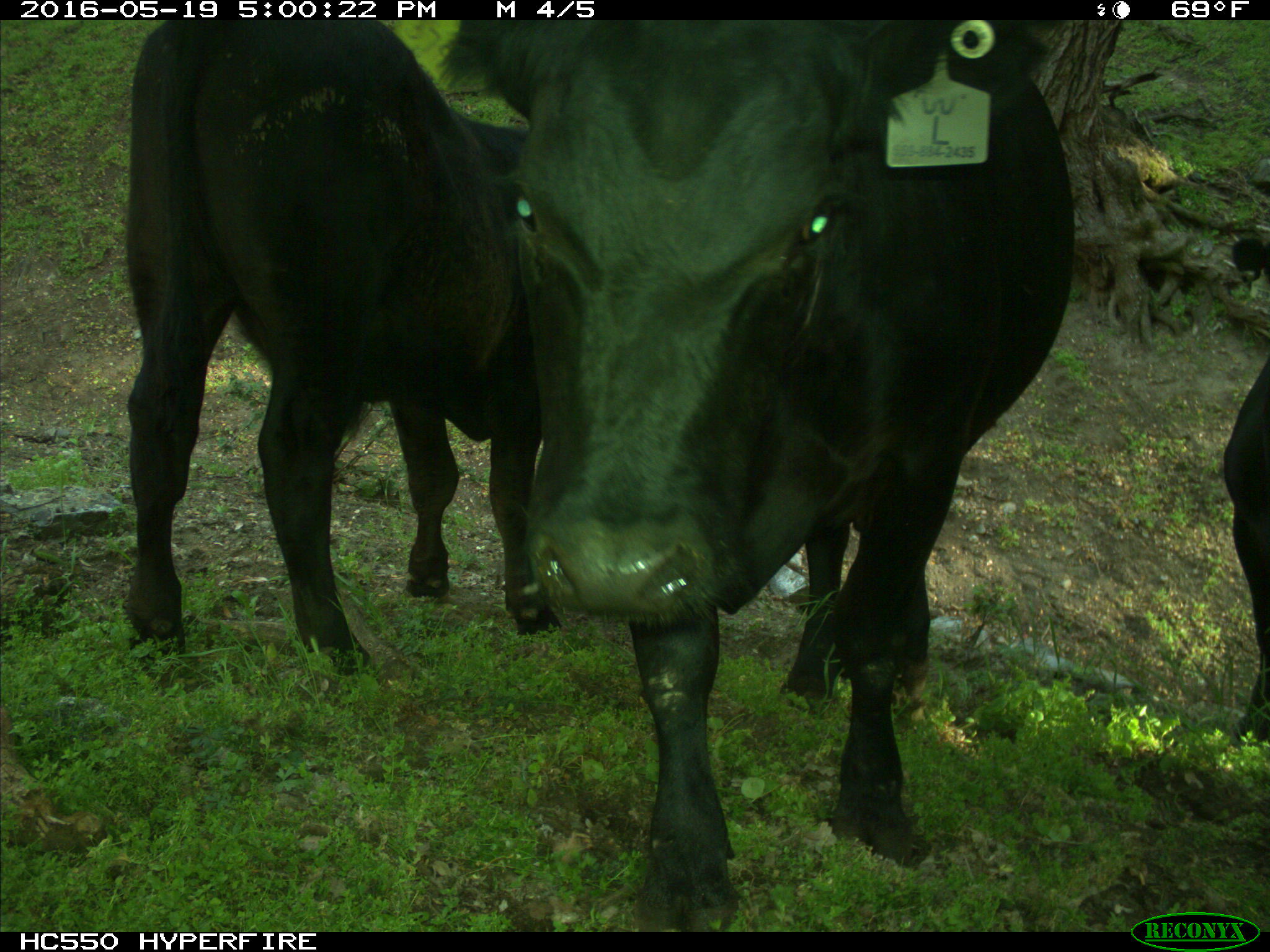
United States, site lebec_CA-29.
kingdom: Animalia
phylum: Chordata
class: Mammalia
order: Artiodactyla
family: Bovidae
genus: Bos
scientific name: Bos taurus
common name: domestic cow